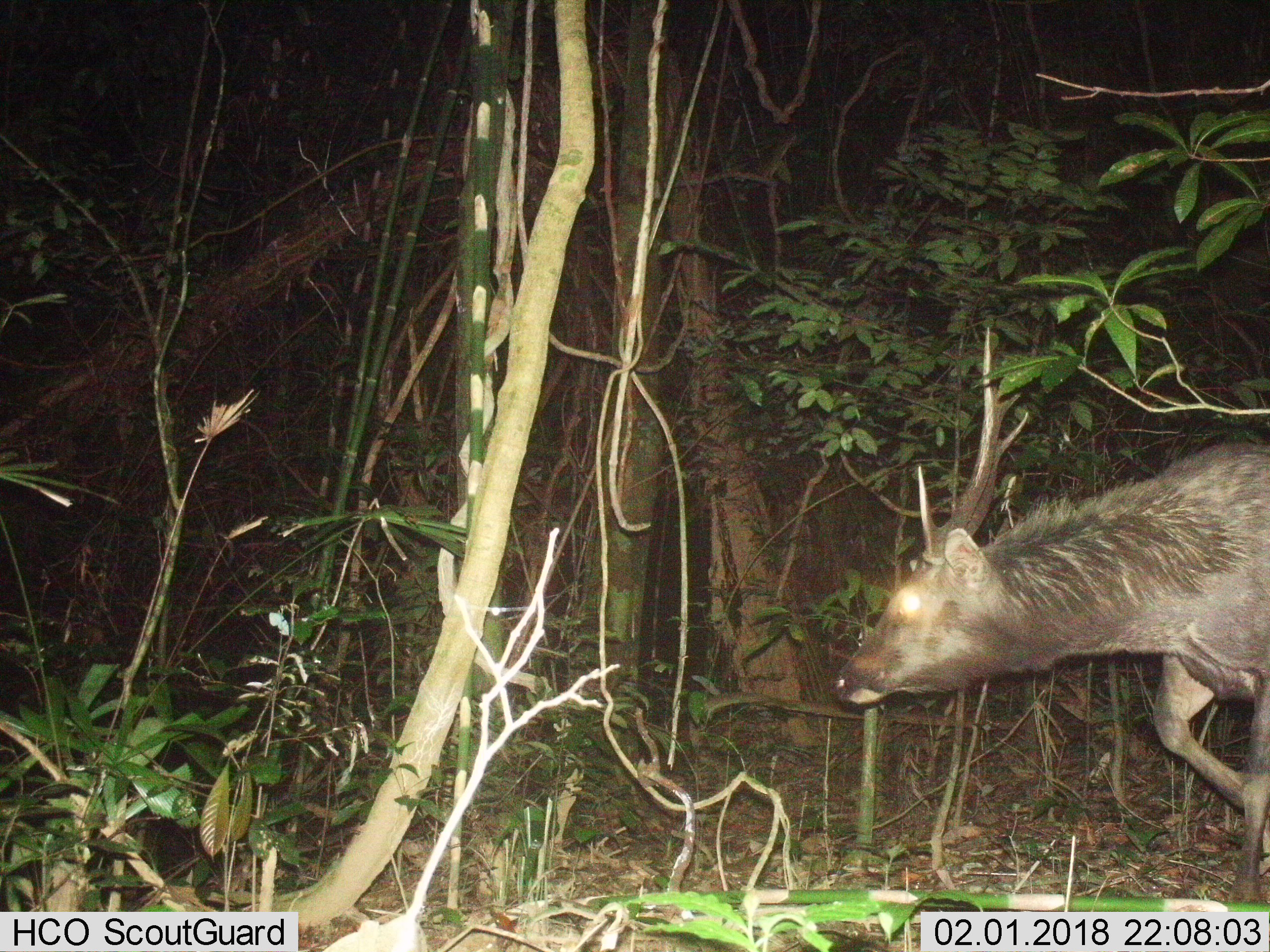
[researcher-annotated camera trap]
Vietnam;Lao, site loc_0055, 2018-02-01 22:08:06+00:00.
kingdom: Animalia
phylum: Chordata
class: Mammalia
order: Artiodactyla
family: Cervidae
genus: Rusa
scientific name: Rusa unicolor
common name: sambar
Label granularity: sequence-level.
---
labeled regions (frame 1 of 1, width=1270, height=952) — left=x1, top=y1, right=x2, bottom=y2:
sambar: left=825, top=437, right=1270, bottom=901